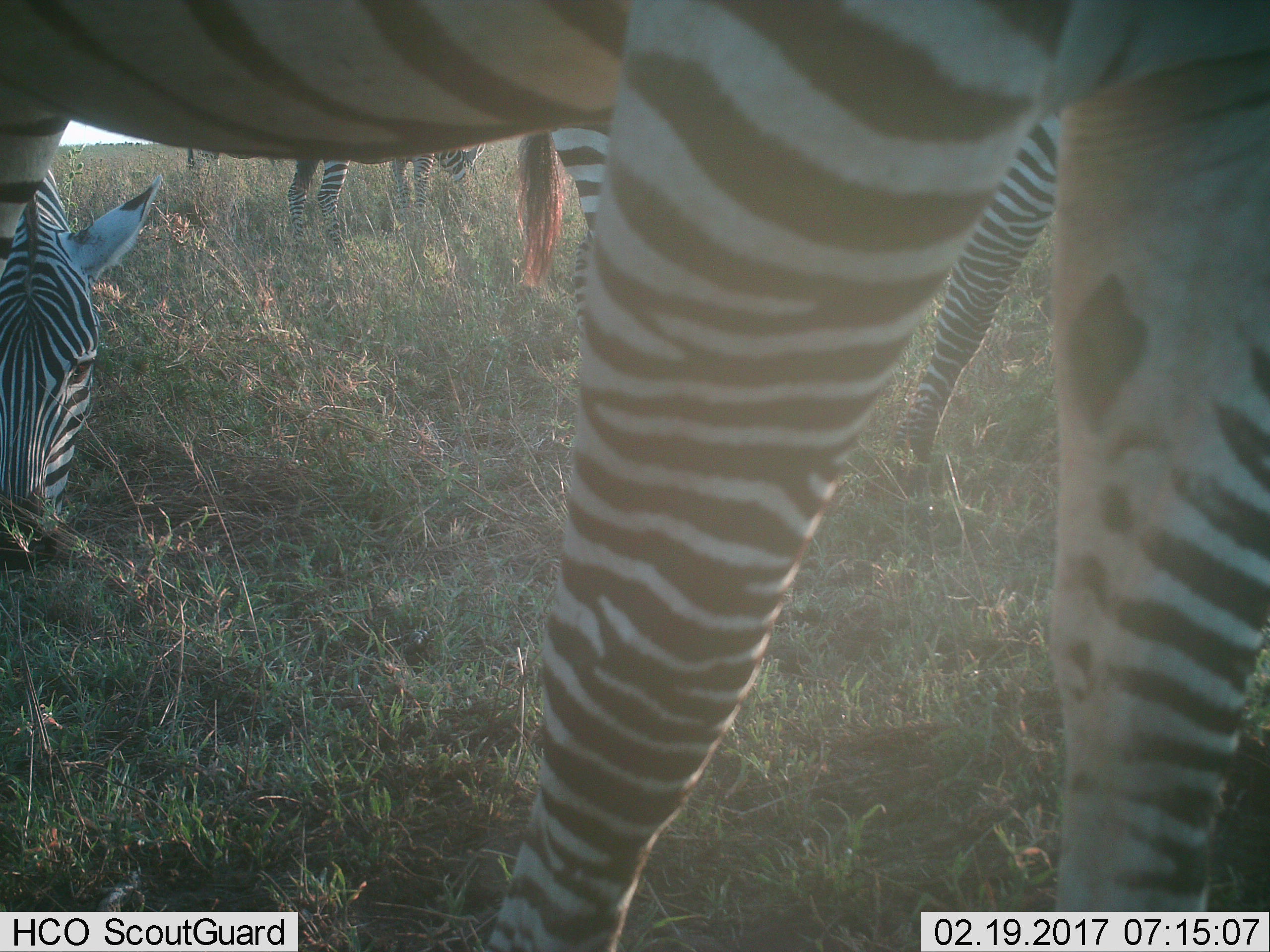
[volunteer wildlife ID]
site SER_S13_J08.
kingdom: Animalia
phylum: Chordata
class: Mammalia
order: Perissodactyla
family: Equidae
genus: Equus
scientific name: Equus quagga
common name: plains zebra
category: zebraplains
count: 5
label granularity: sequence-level